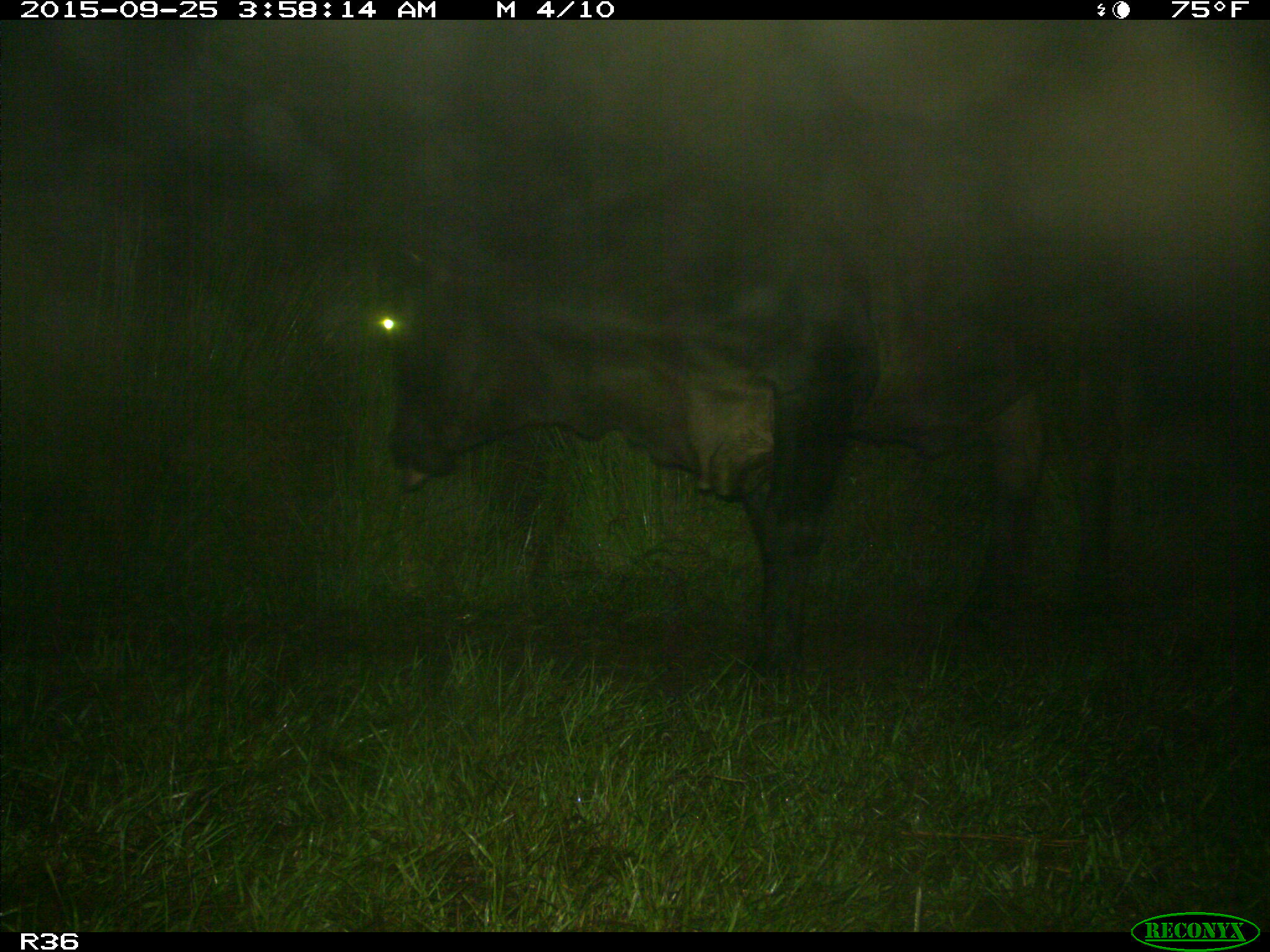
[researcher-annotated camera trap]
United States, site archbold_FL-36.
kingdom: Animalia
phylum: Chordata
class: Mammalia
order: Artiodactyla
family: Bovidae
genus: Bos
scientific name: Bos taurus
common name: domestic cow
Bos taurus (domestic cow).